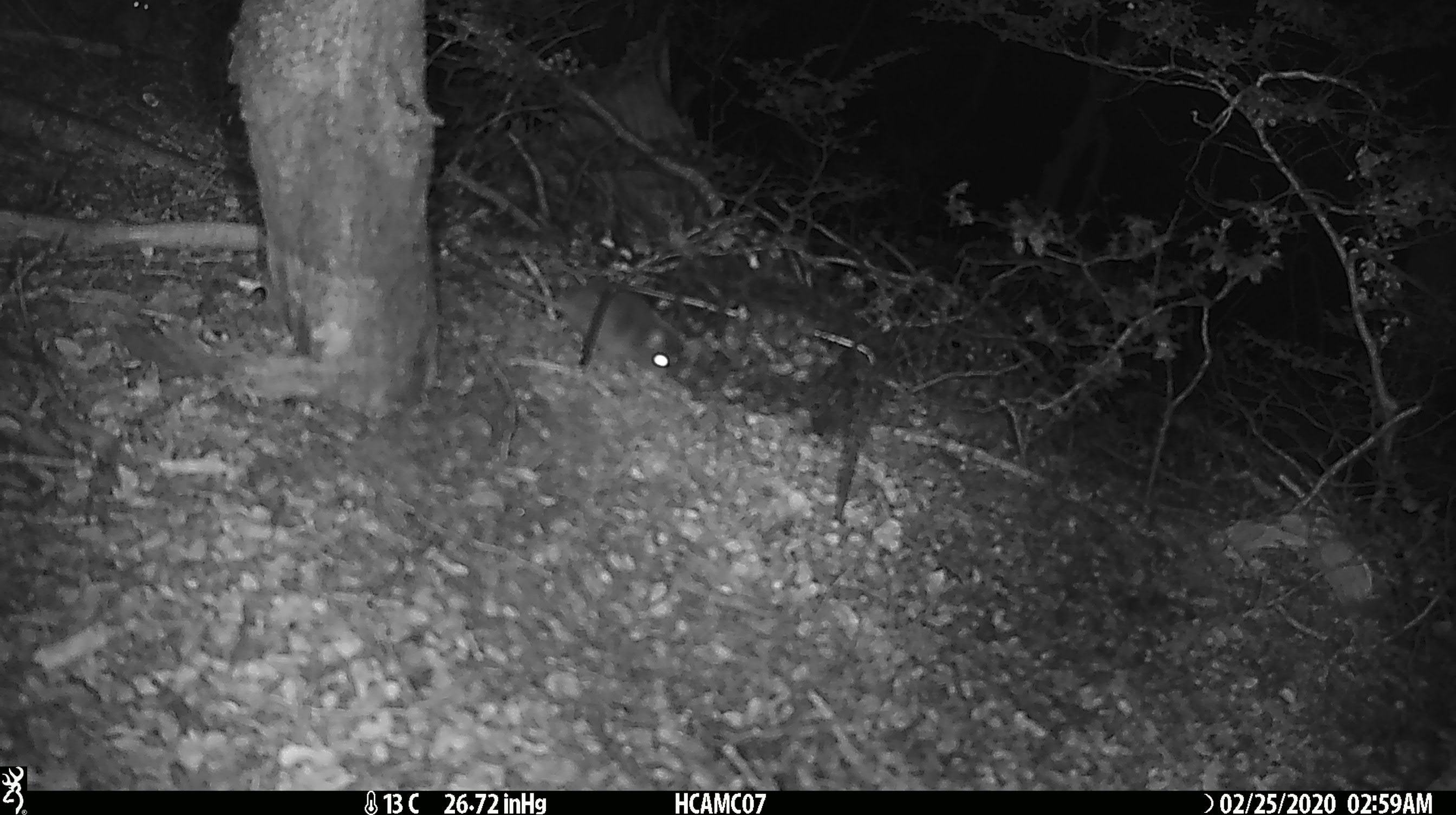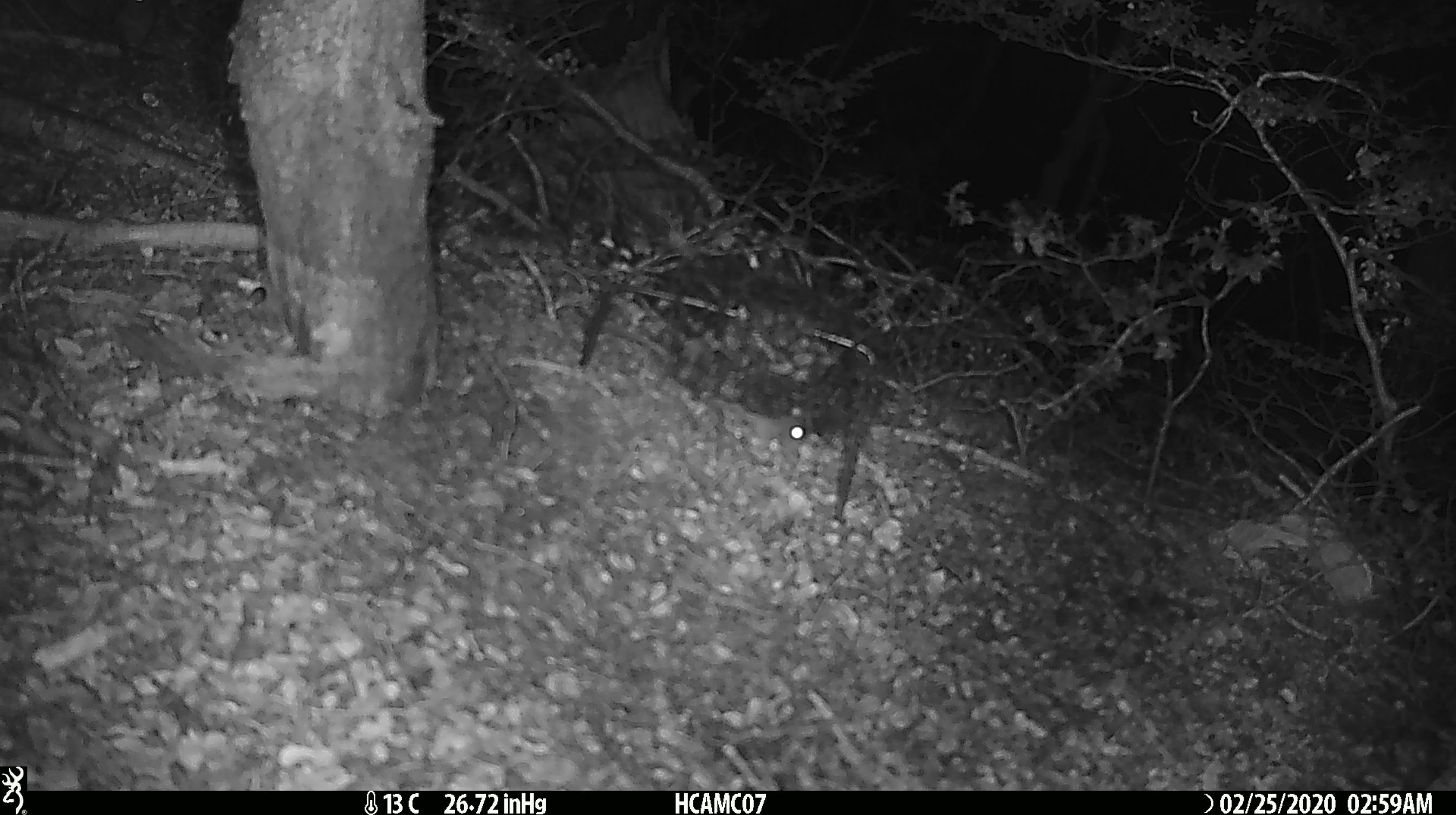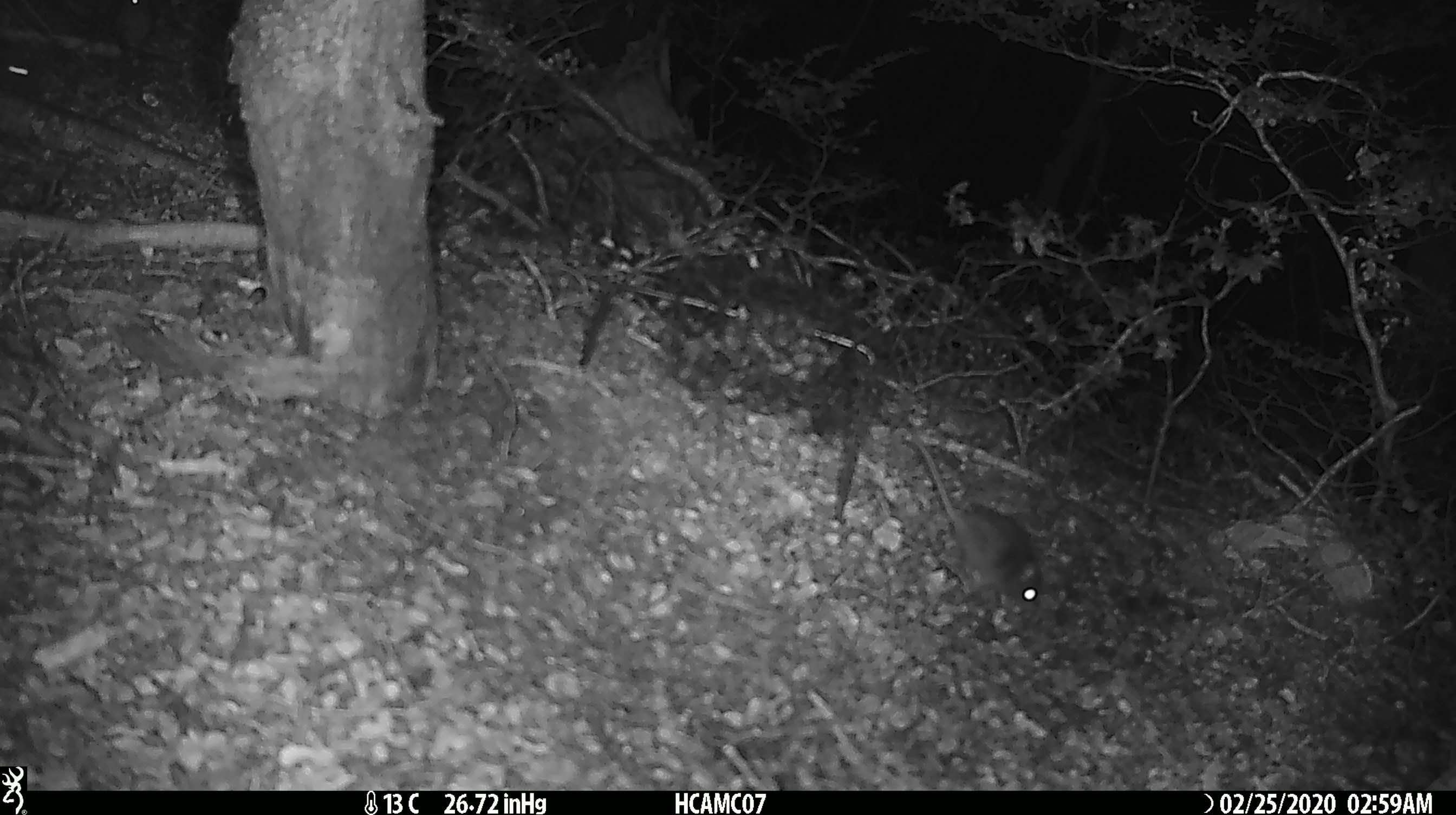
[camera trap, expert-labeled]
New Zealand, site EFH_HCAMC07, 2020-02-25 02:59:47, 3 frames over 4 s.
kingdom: Animalia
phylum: Chordata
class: Mammalia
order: Rodentia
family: Muridae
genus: Mus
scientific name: Mus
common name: mouse